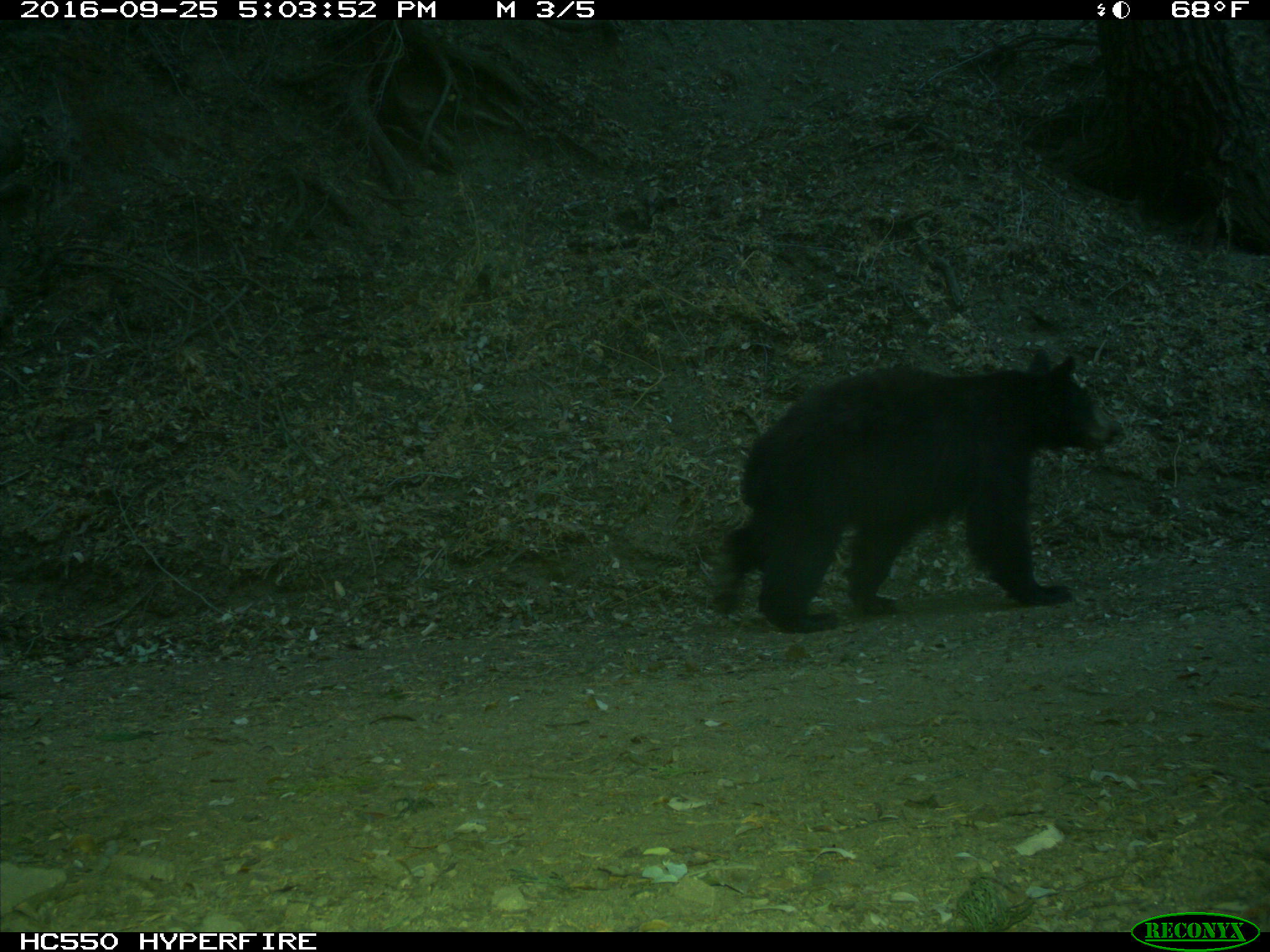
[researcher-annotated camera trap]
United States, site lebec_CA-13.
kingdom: Animalia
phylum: Chordata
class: Mammalia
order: Carnivora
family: Ursidae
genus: Ursus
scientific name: Ursus americanus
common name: american black bear